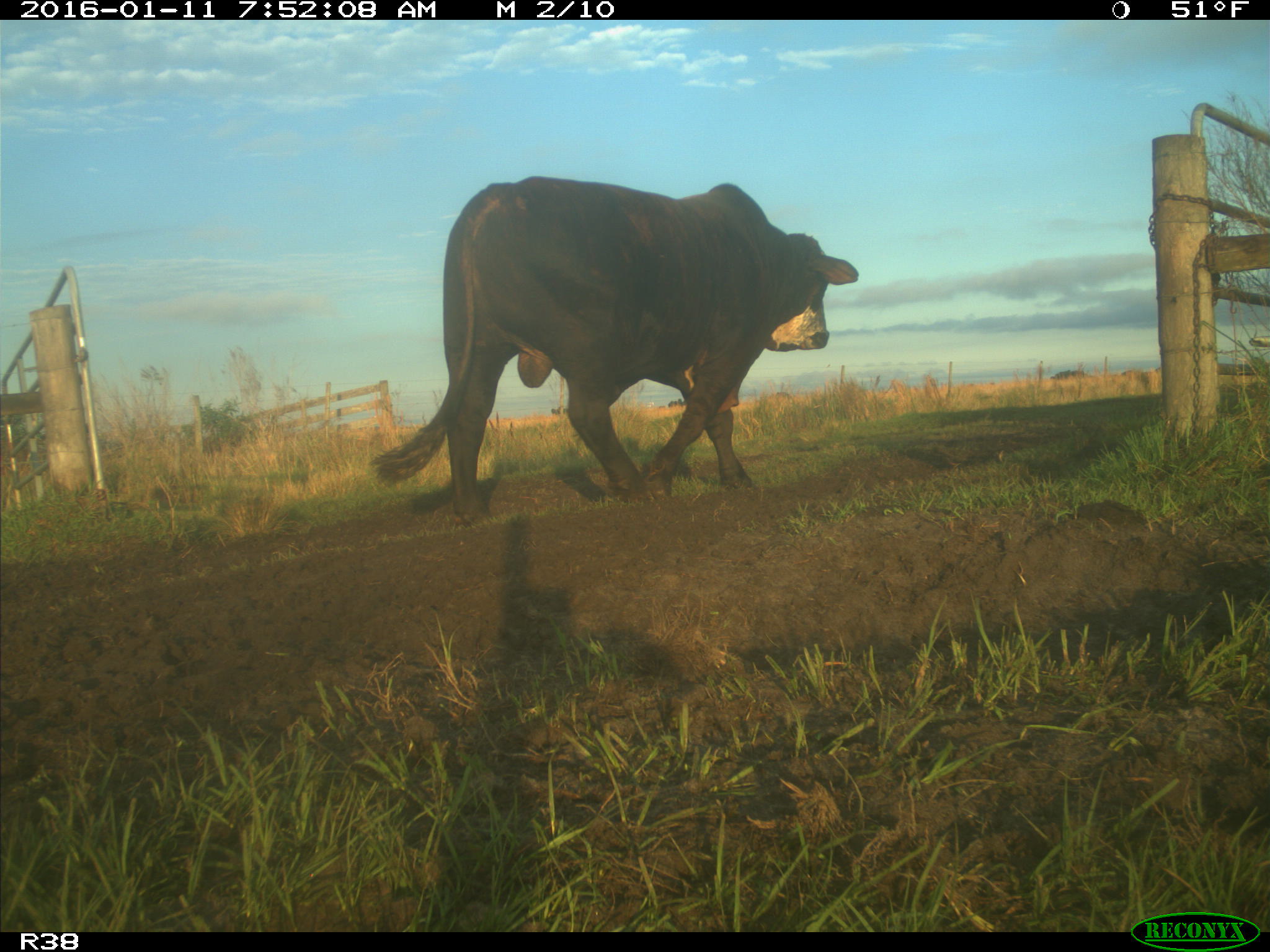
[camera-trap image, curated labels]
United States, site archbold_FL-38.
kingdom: Animalia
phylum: Chordata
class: Mammalia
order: Artiodactyla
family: Bovidae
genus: Bos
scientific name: Bos taurus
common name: domestic cow